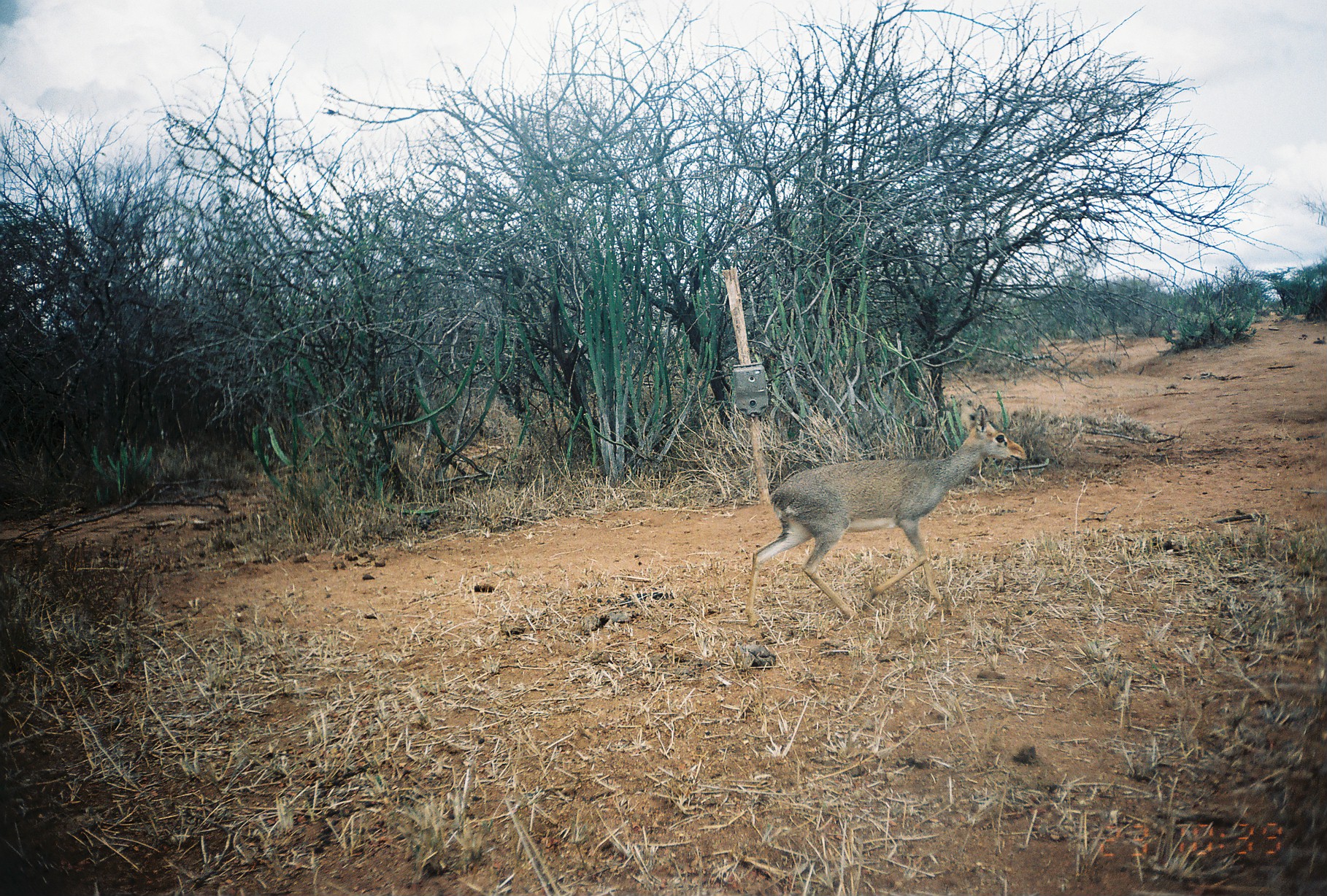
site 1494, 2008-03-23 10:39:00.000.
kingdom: Animalia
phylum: Chordata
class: Mammalia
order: Artiodactyla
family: Bovidae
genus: Madoqua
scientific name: Madoqua guentheri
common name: günther's dik-dik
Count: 1.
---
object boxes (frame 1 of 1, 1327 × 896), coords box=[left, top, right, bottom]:
madoqua guentheri: box=[742, 407, 1027, 627]